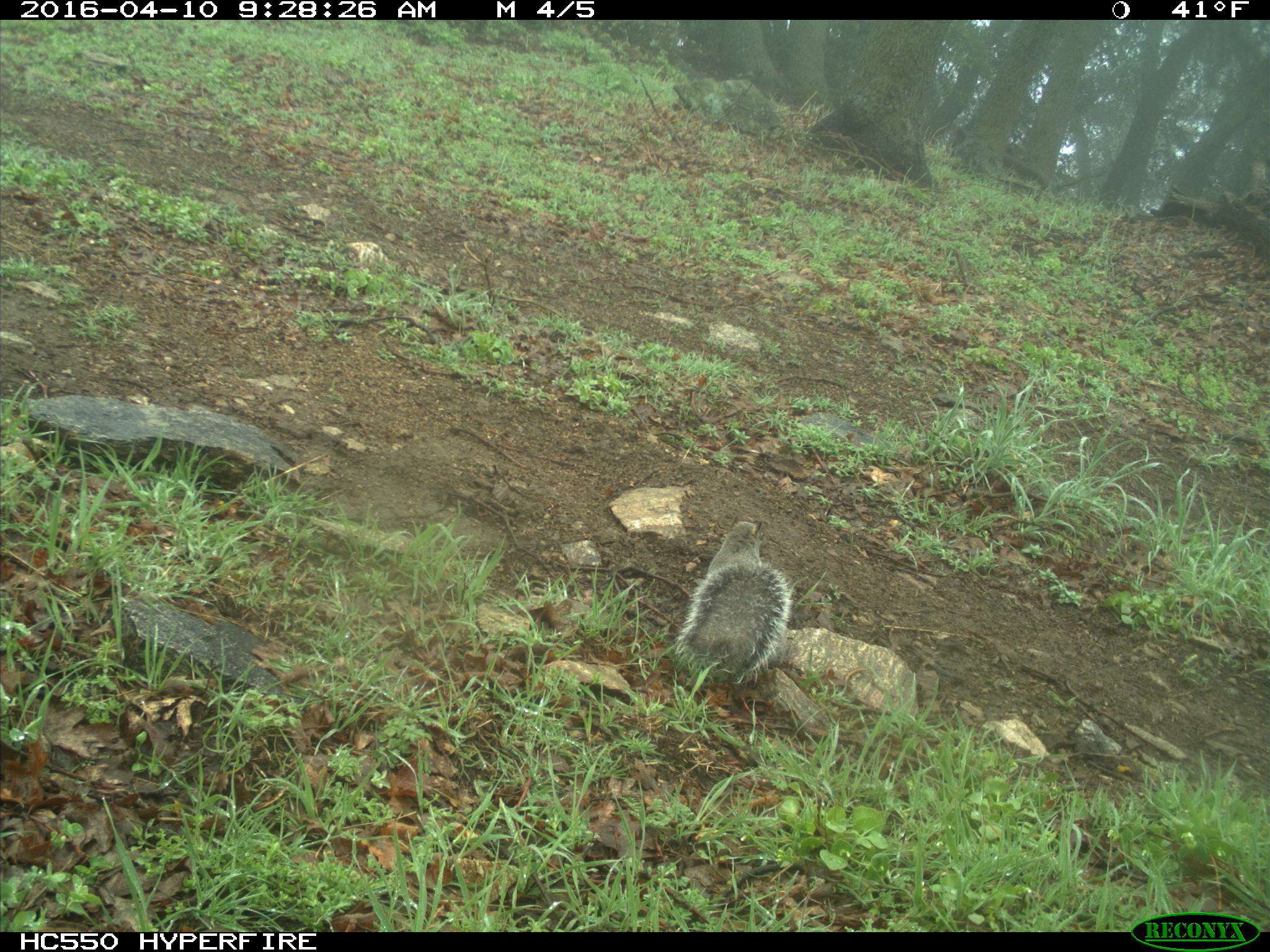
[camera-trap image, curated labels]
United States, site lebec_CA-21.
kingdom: Animalia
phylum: Chordata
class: Mammalia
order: Rodentia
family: Sciuridae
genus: Sciurus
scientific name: Sciurus carolinensis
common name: eastern gray squirrel